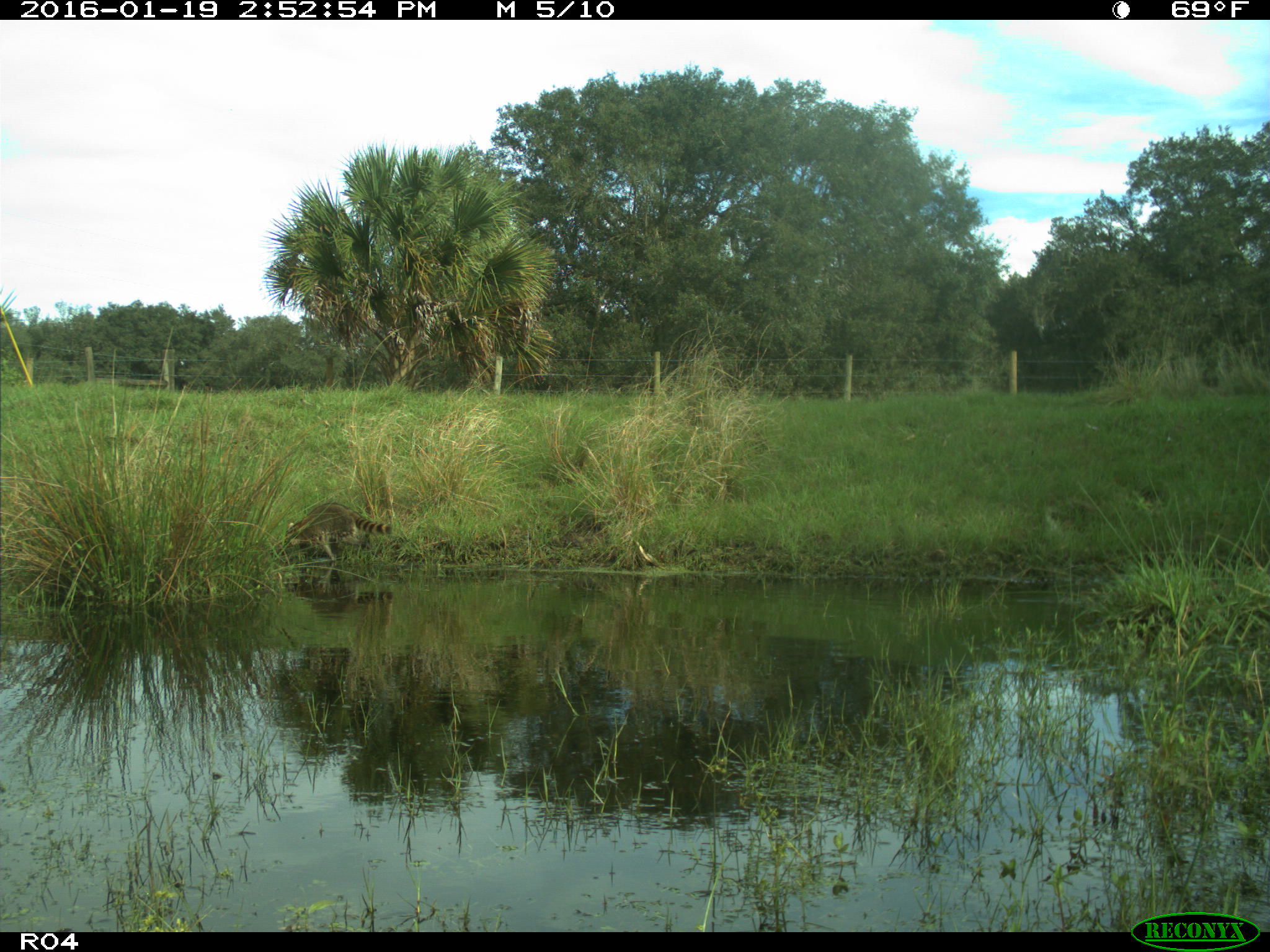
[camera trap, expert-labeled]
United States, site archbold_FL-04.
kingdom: Animalia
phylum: Chordata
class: Mammalia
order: Carnivora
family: Procyonidae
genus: Procyon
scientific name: Procyon lotor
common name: common raccoon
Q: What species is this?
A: Procyon lotor (common raccoon).